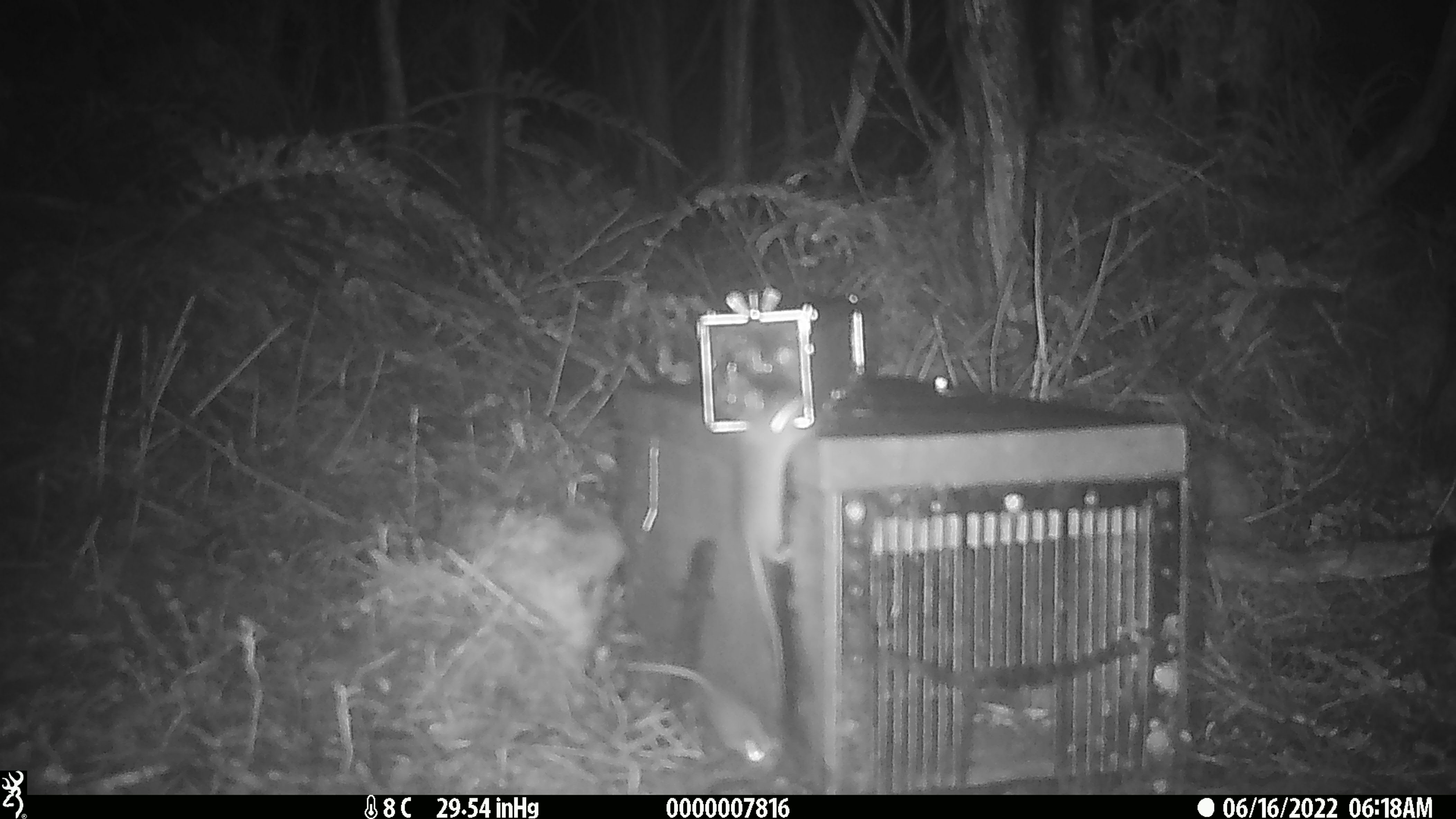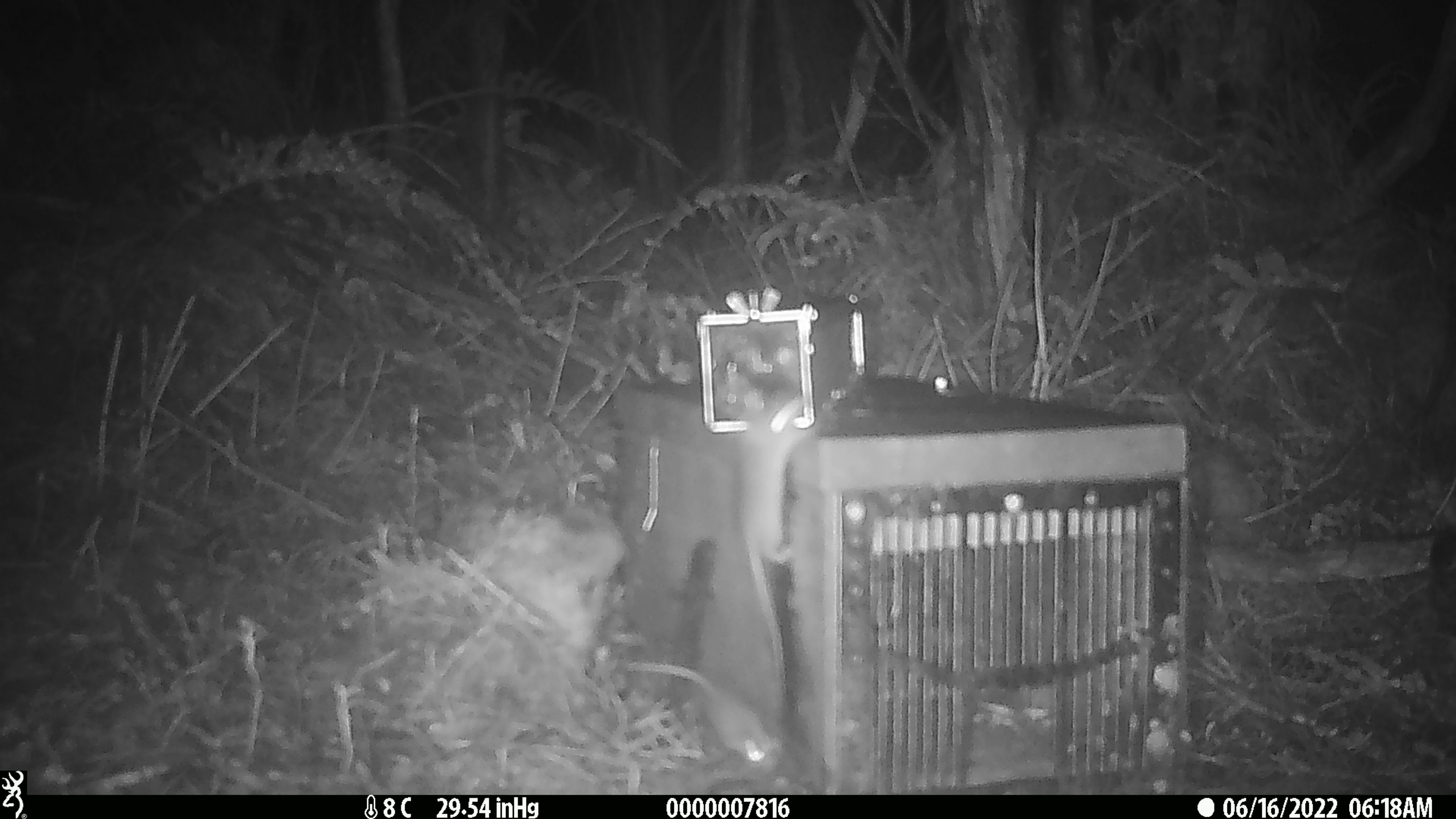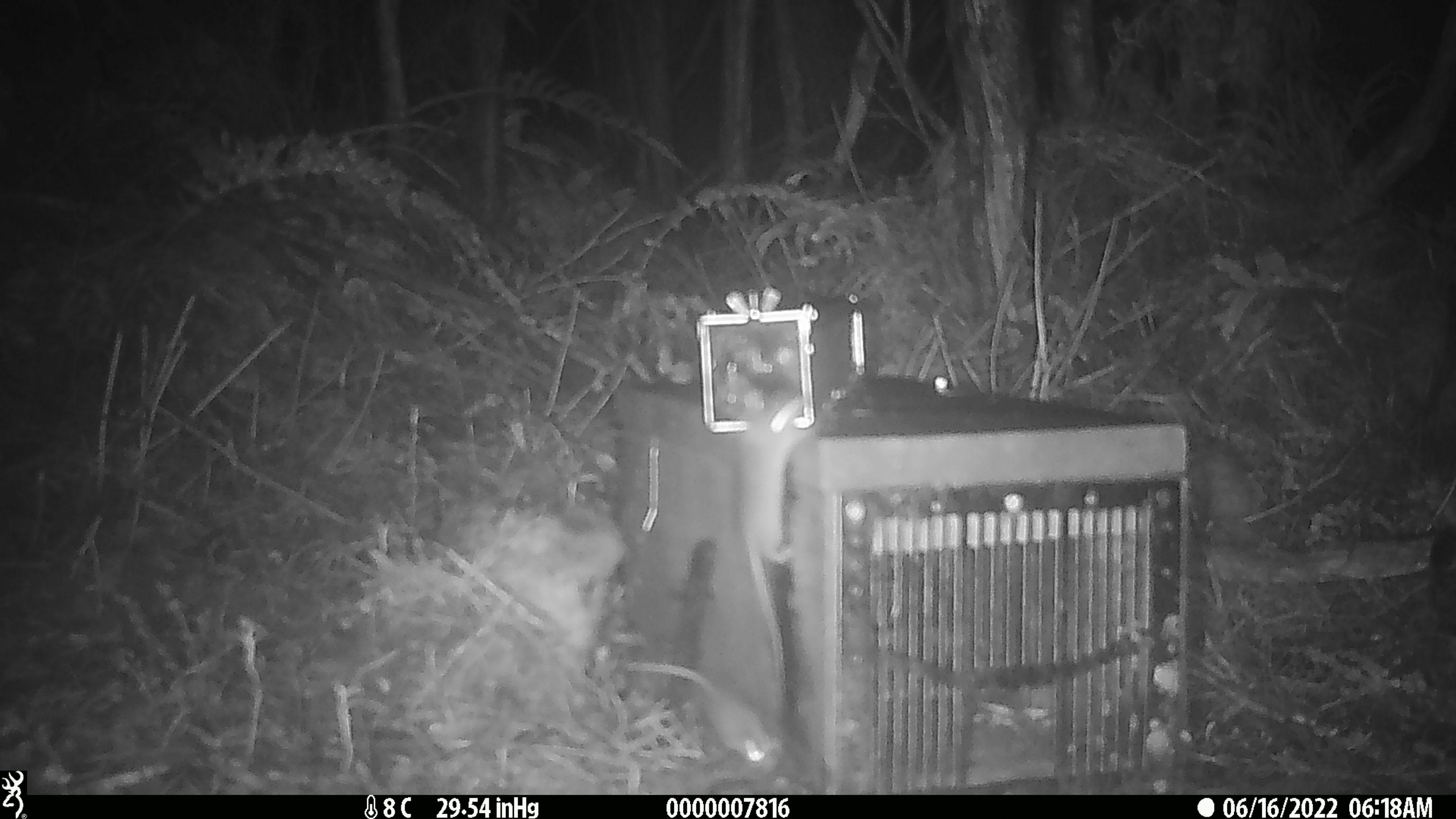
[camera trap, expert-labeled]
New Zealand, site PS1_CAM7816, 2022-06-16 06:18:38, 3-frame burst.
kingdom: Animalia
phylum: Chordata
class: Mammalia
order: Rodentia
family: Muridae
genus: Mus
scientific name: Mus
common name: mouse